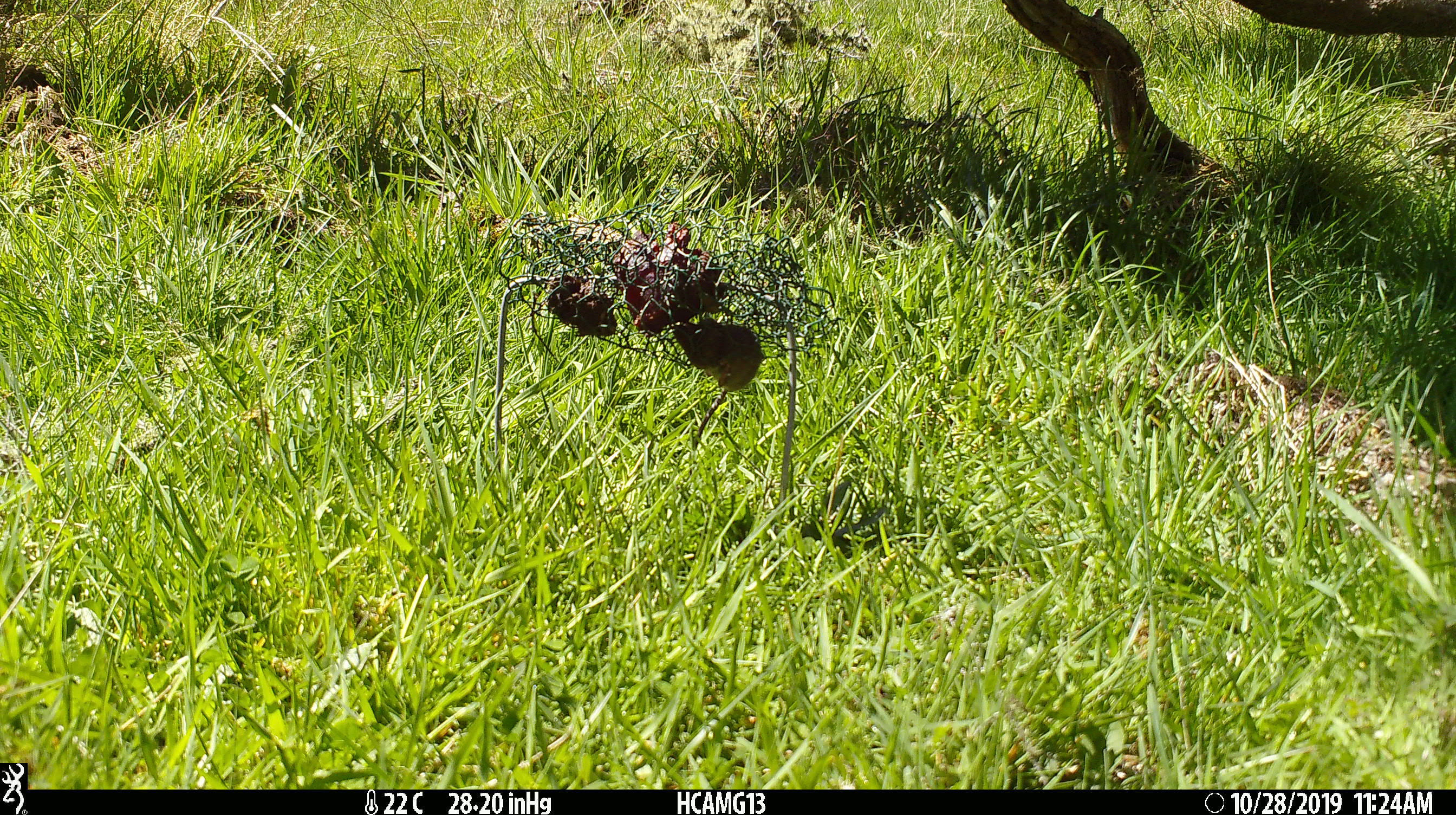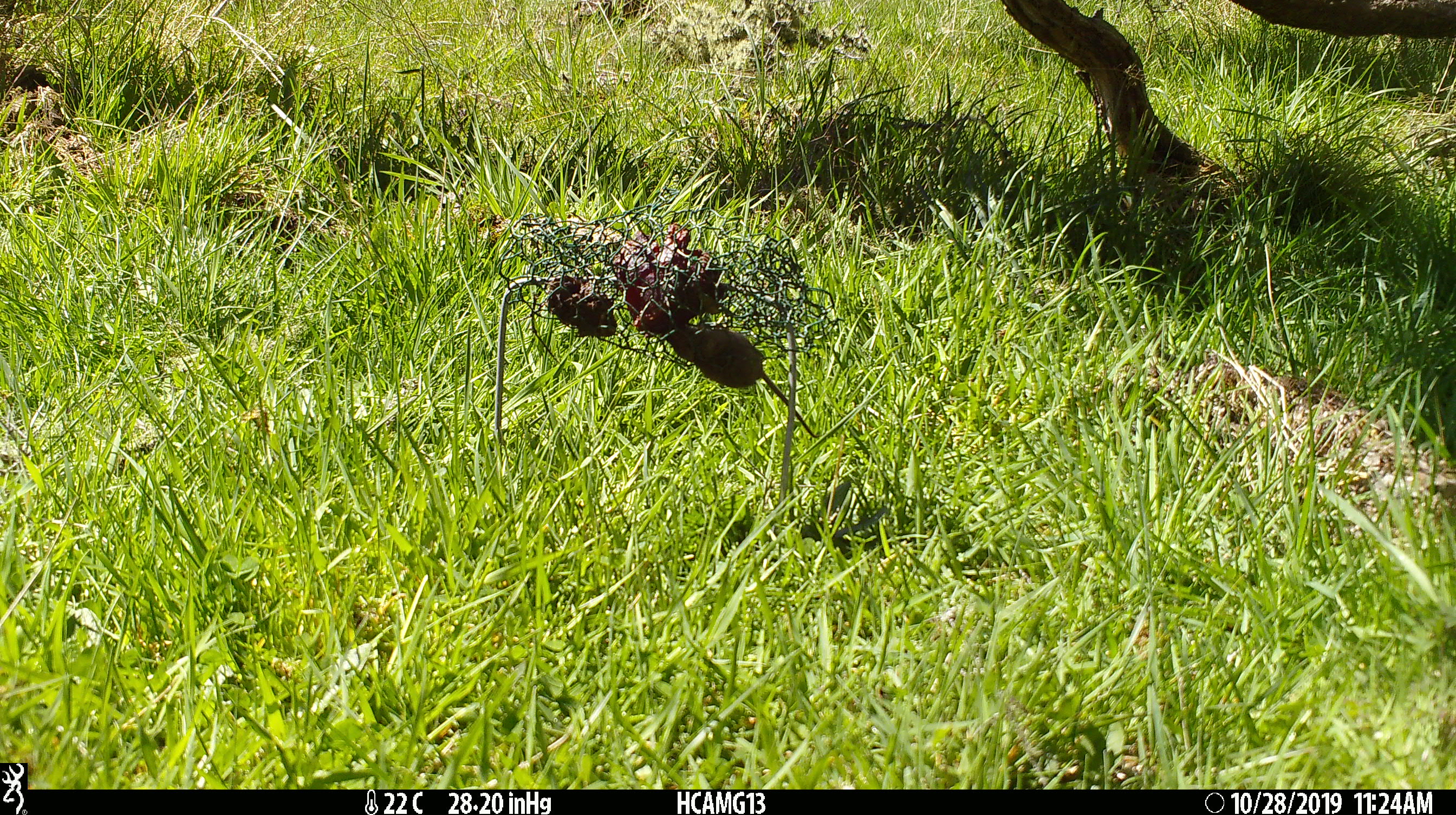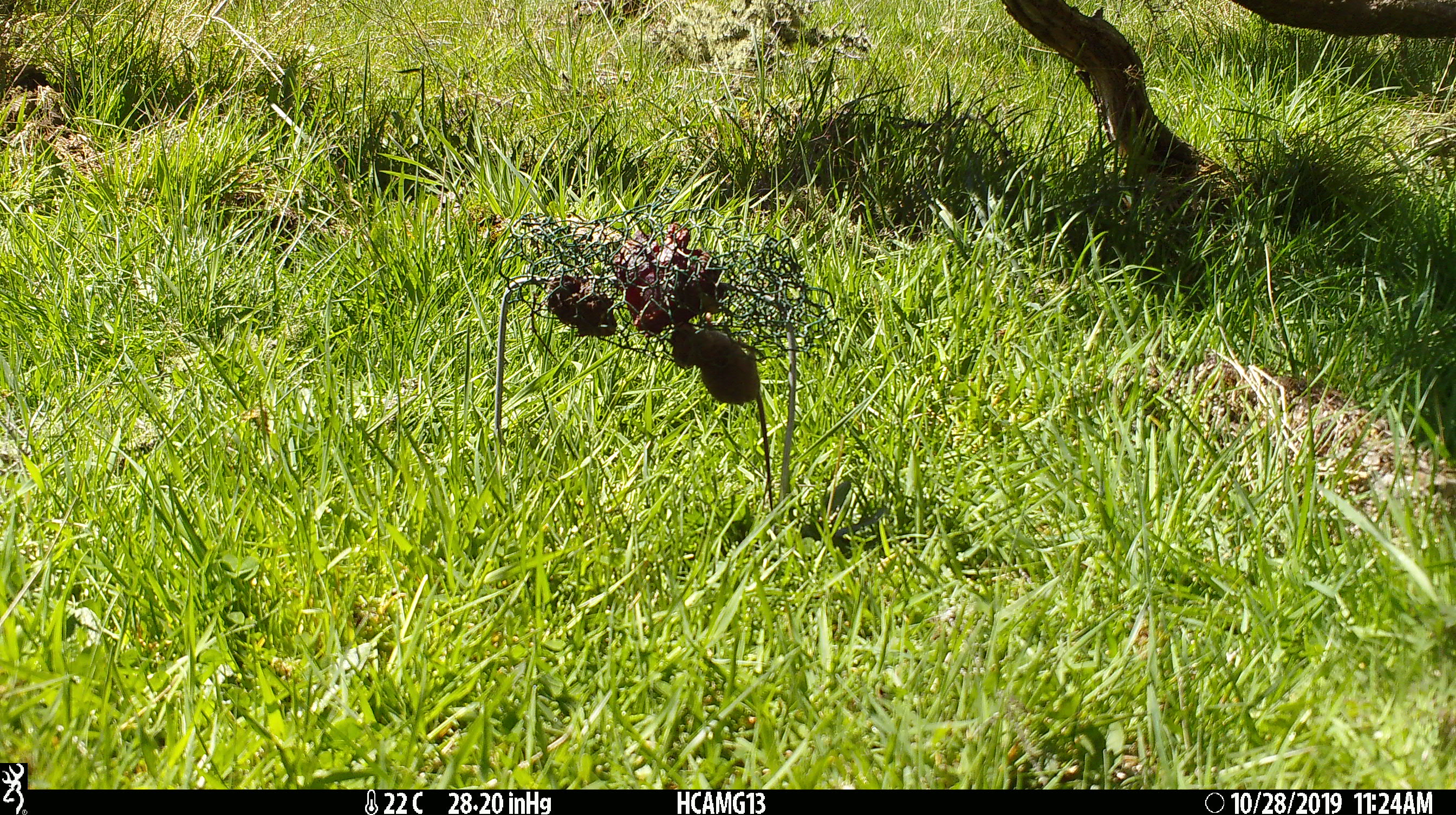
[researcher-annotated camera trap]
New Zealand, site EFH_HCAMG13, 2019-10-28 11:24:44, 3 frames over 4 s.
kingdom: Animalia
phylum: Chordata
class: Mammalia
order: Rodentia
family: Muridae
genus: Mus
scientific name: Mus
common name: mouse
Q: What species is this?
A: Mouse (Mus).